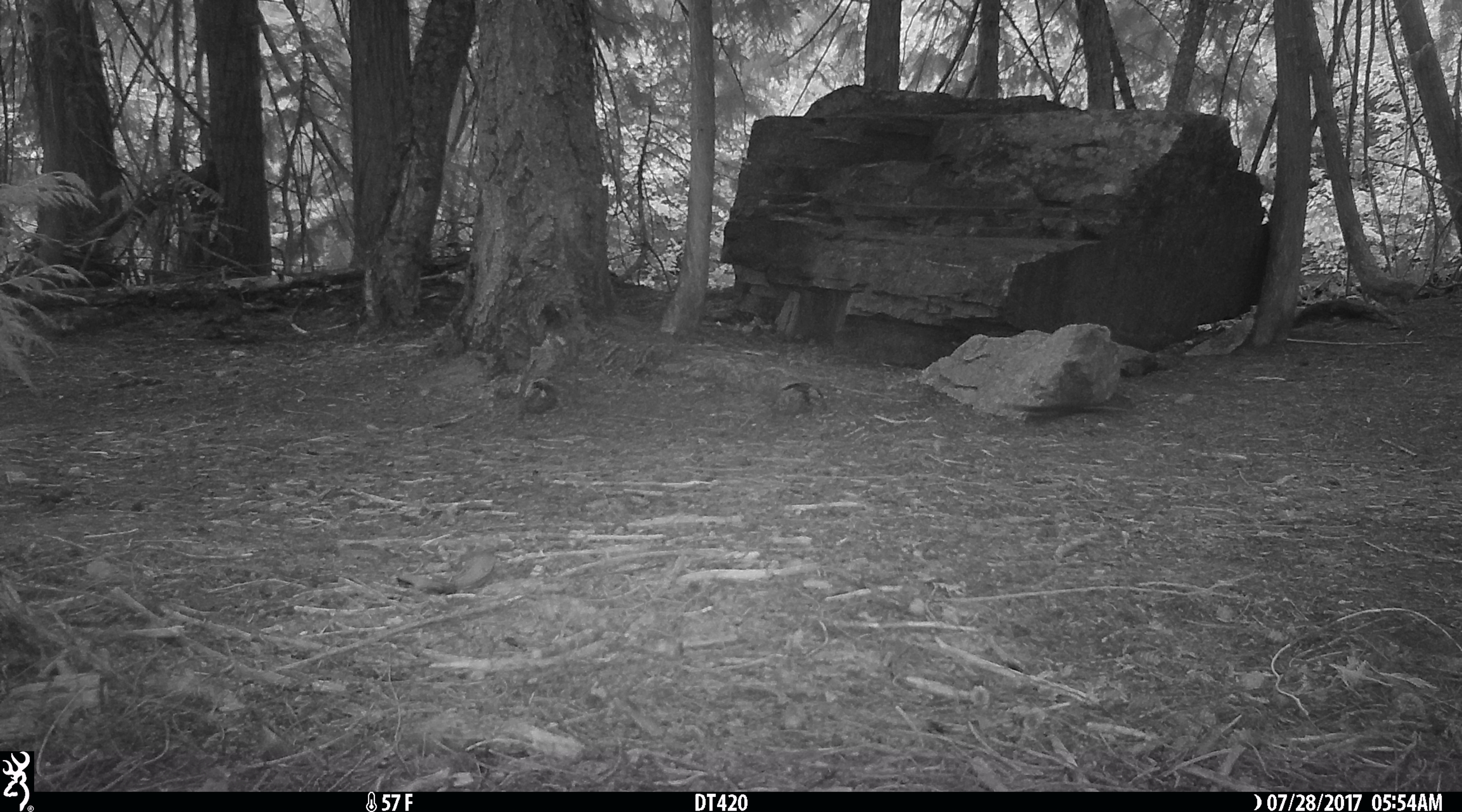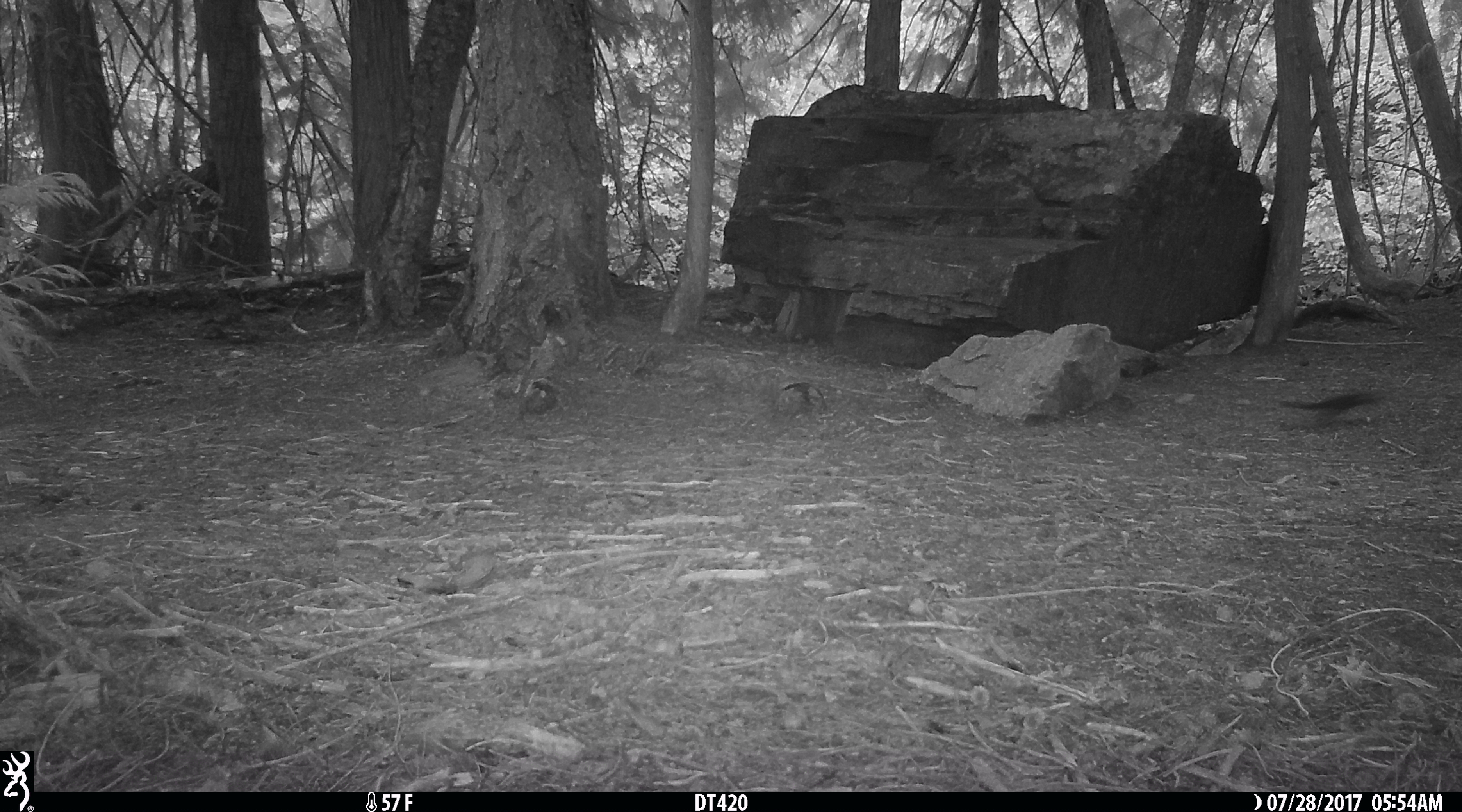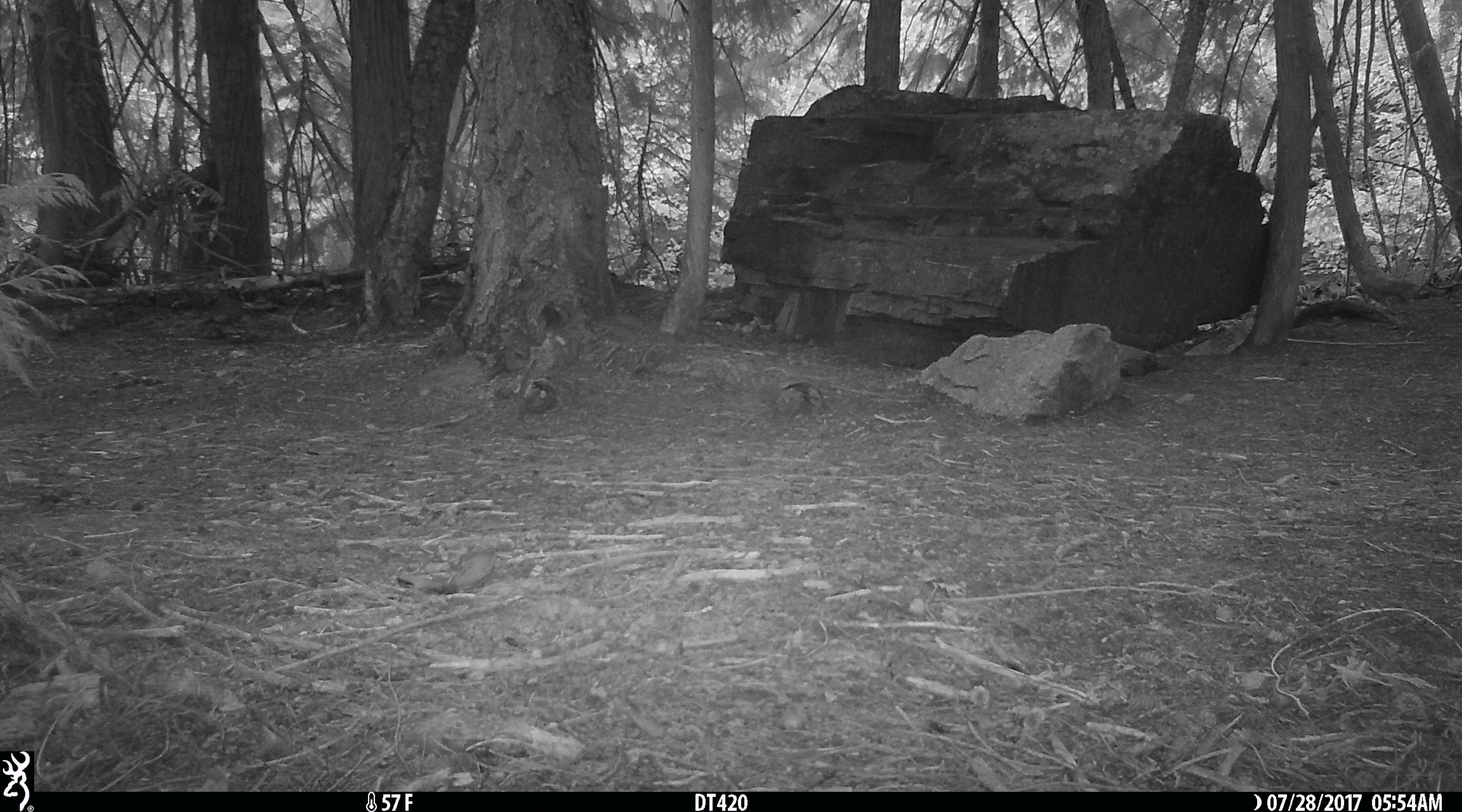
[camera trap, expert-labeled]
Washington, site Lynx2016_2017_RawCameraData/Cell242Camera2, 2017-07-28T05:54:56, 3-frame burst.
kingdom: Animalia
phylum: Chordata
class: Mammalia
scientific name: Mammalia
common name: small mammal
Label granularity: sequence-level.